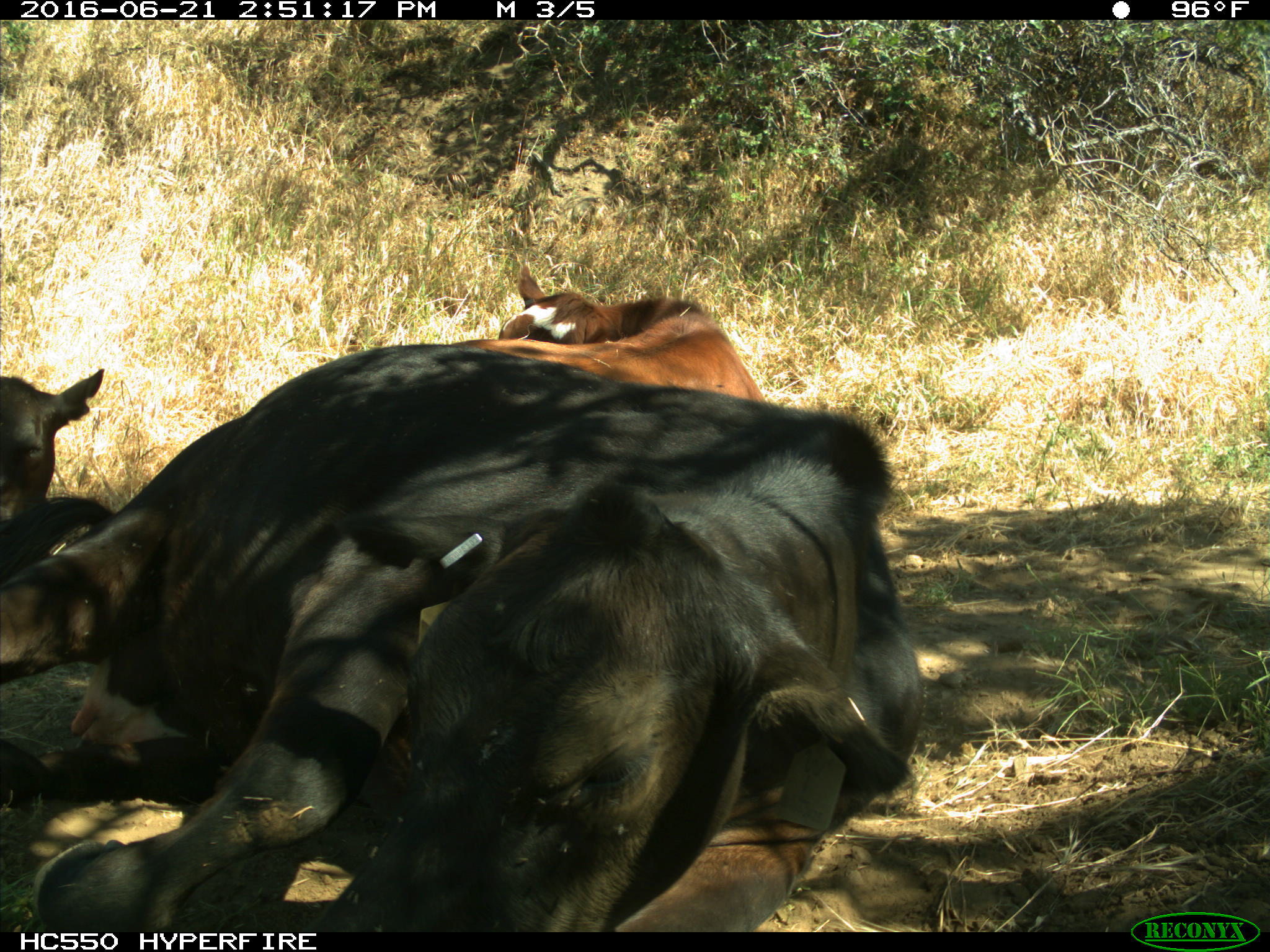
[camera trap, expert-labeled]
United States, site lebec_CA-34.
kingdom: Animalia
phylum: Chordata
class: Mammalia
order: Artiodactyla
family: Bovidae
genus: Bos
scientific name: Bos taurus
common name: domestic cow